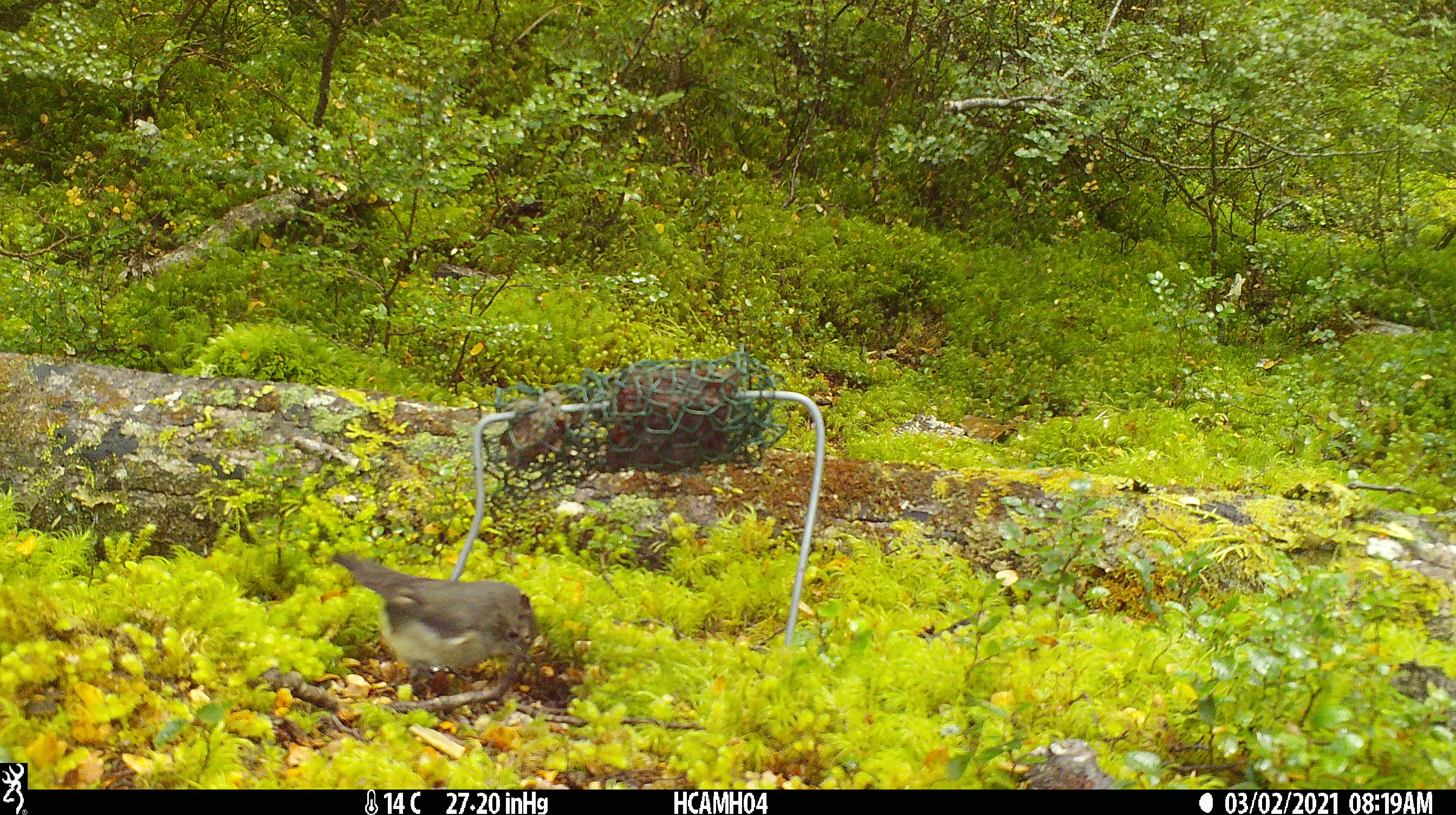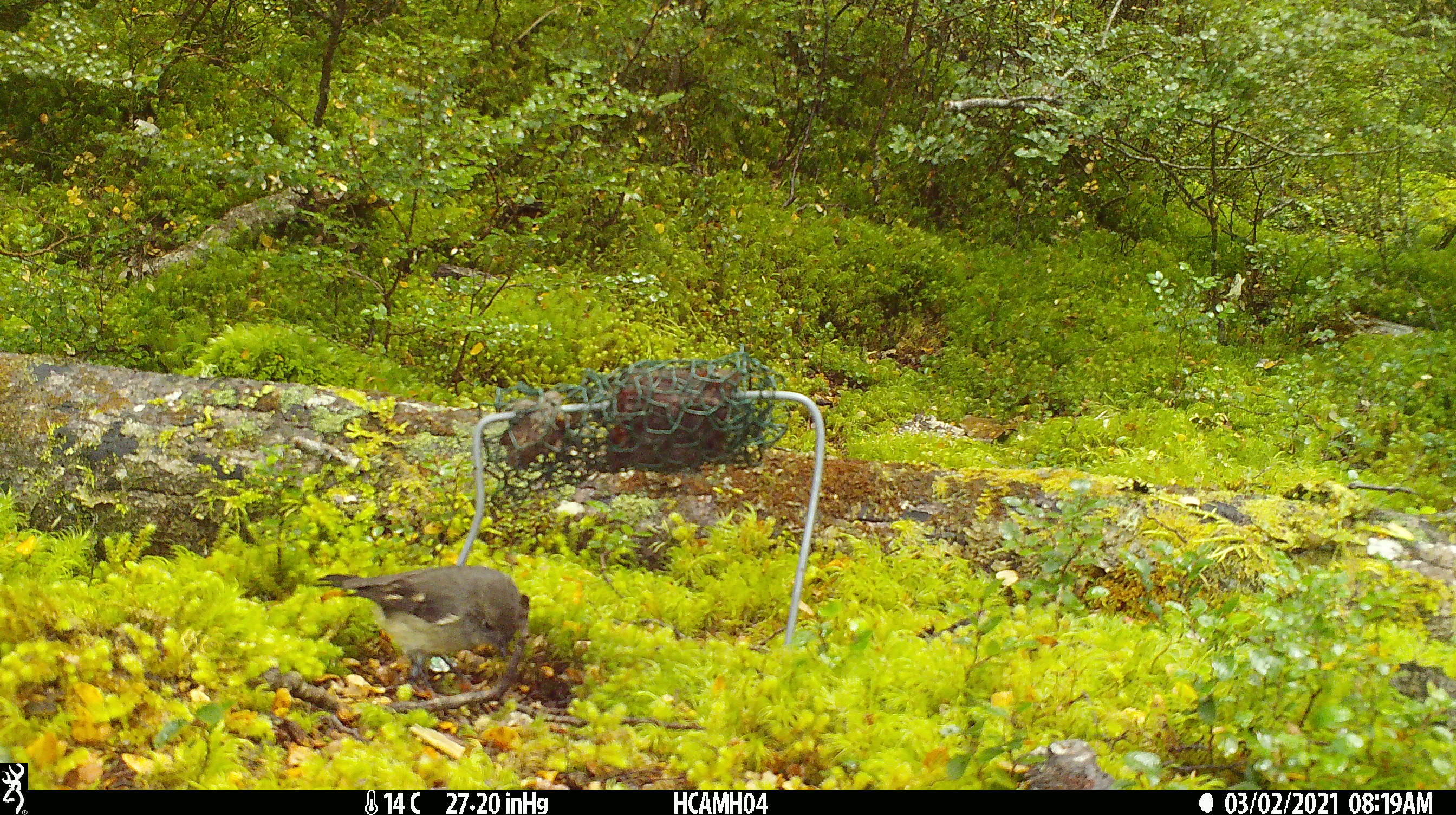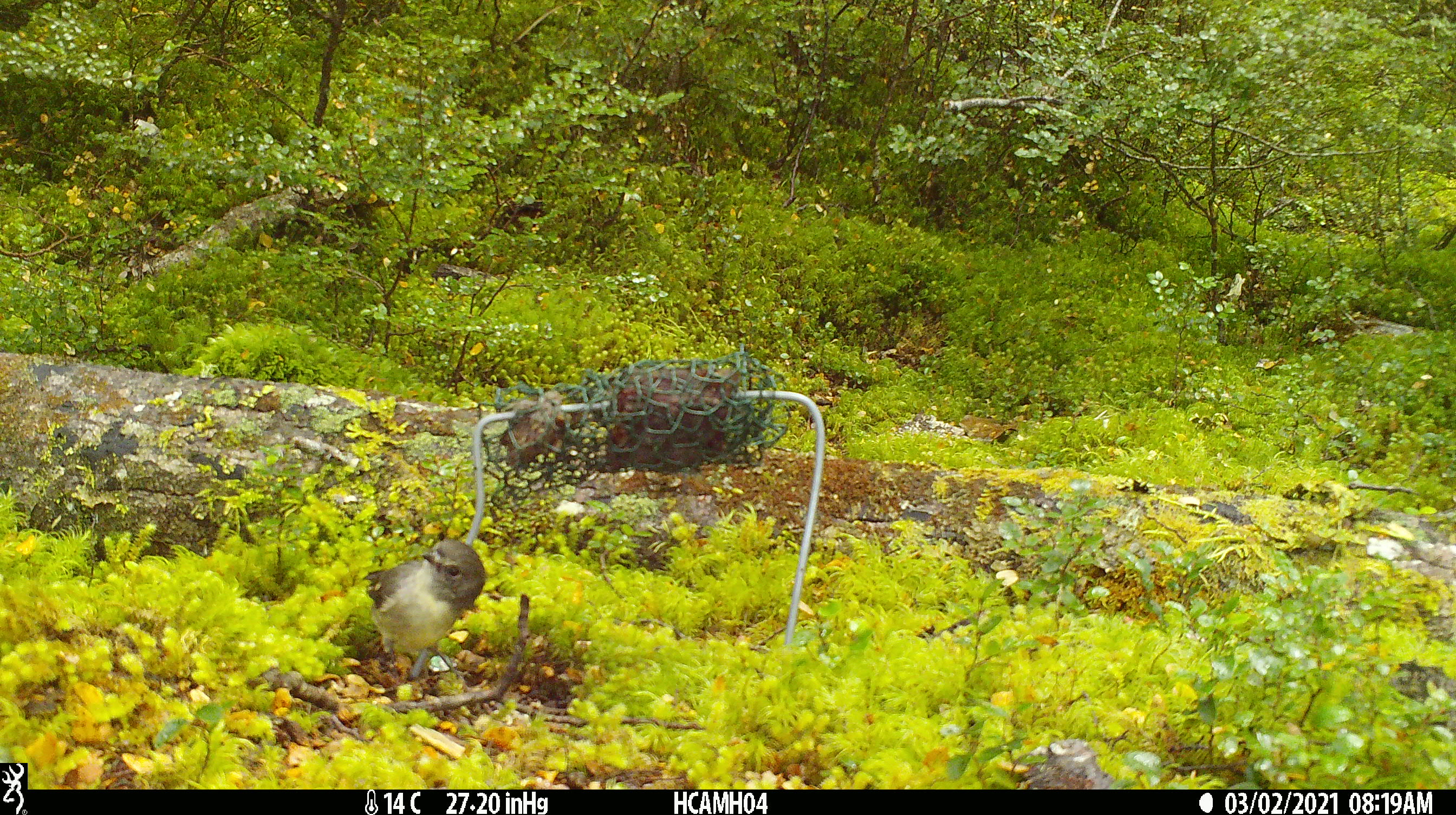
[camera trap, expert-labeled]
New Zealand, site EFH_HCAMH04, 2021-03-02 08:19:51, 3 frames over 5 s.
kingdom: Animalia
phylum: Chordata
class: Aves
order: Passeriformes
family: Petroicidae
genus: Petroica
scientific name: Petroica macrocephala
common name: tomtit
Tomtit (Petroica macrocephala).